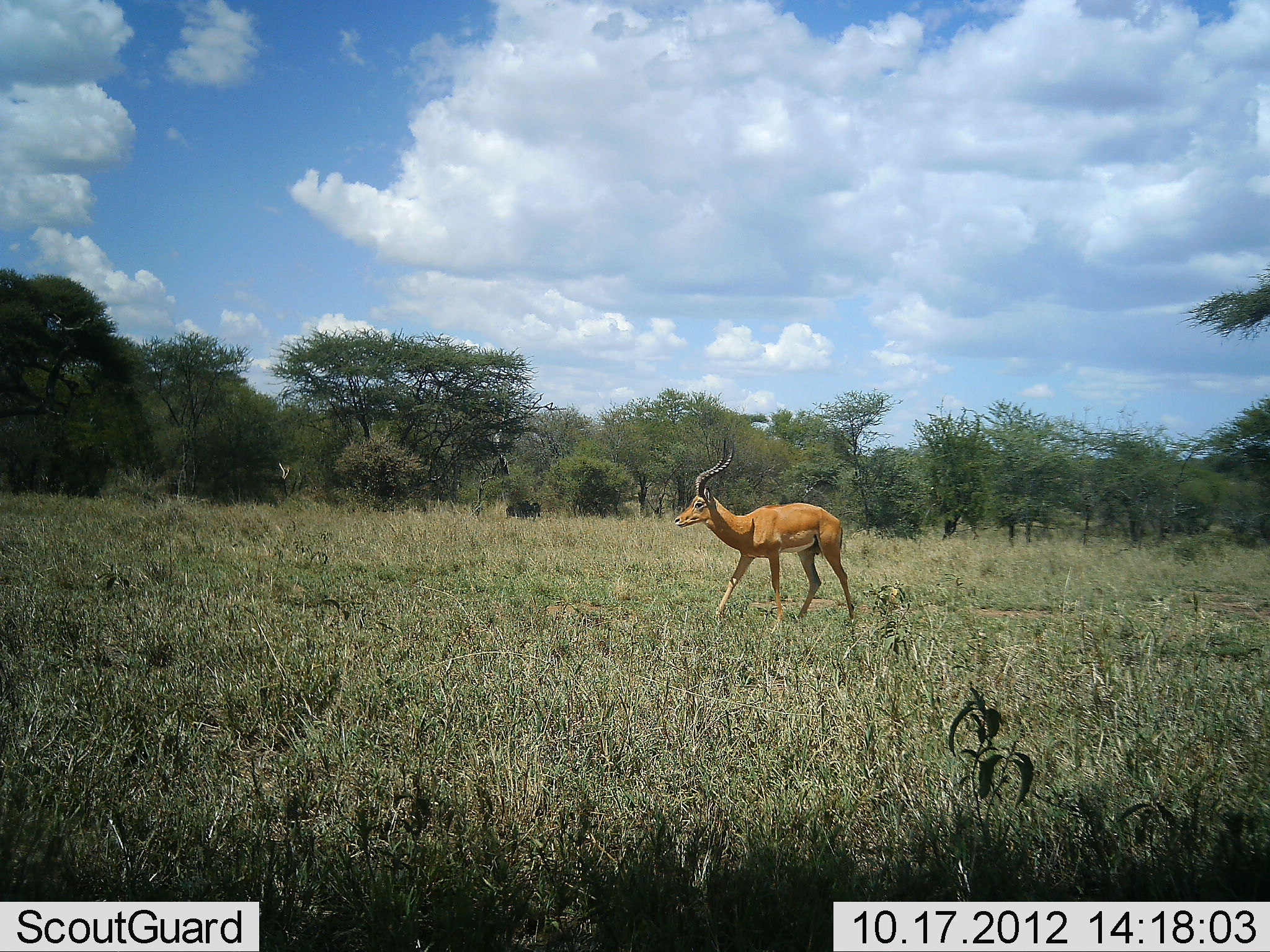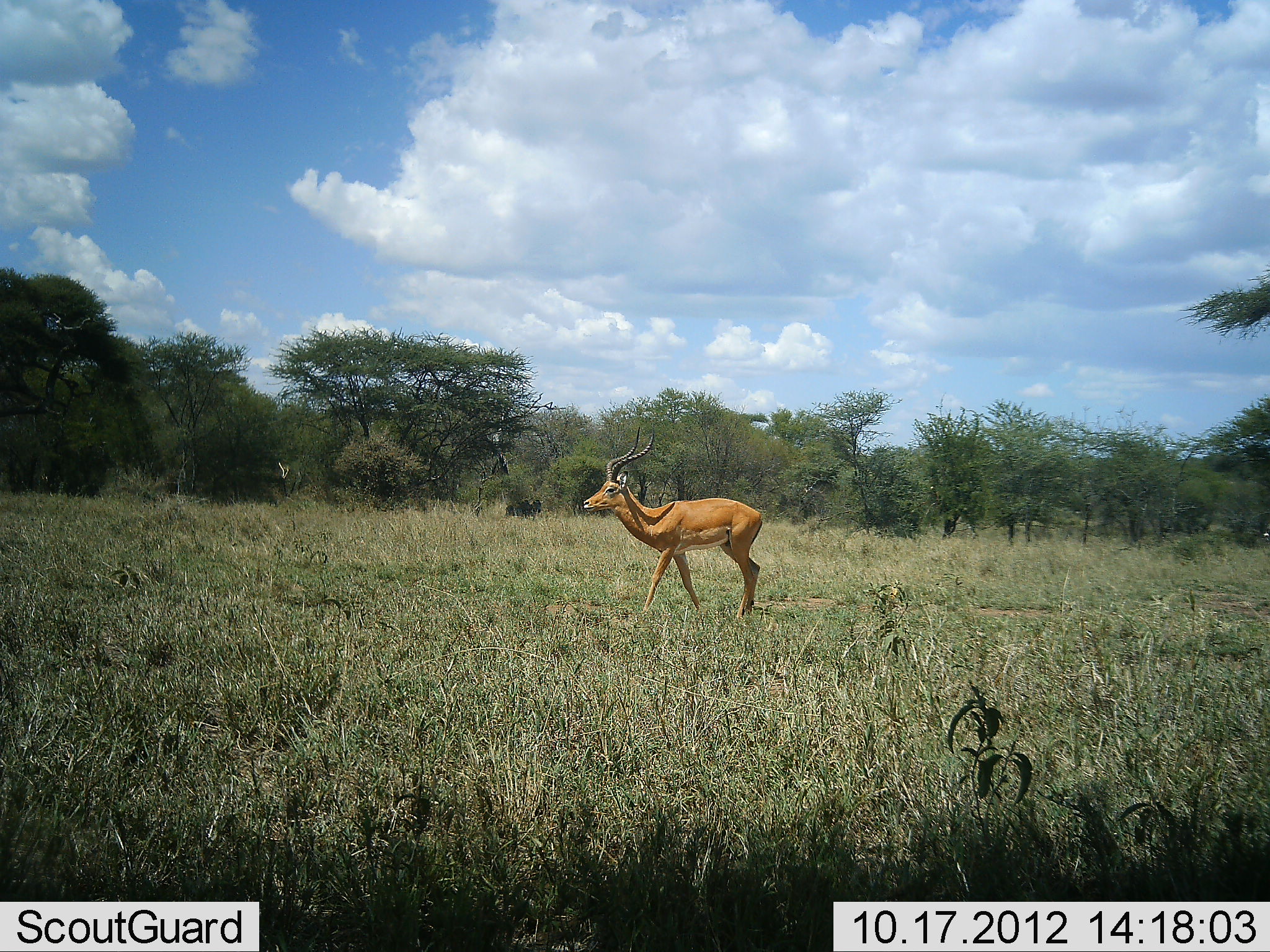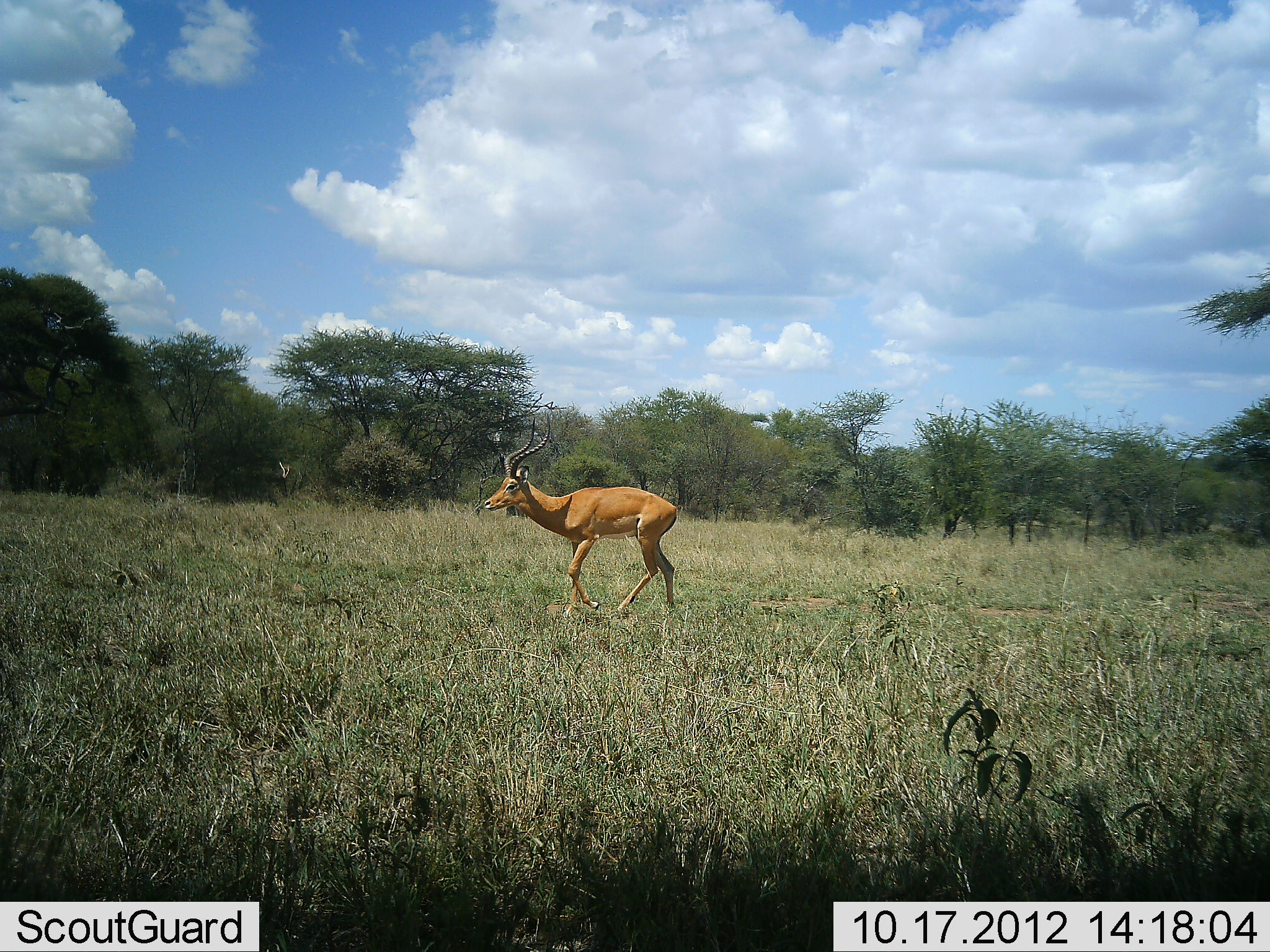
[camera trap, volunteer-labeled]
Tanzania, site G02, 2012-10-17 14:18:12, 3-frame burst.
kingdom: Animalia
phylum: Chordata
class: Mammalia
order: Artiodactyla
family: Bovidae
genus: Aepyceros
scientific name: Aepyceros melampus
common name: impala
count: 1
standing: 0%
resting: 0%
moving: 100%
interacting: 0%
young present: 0%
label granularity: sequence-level